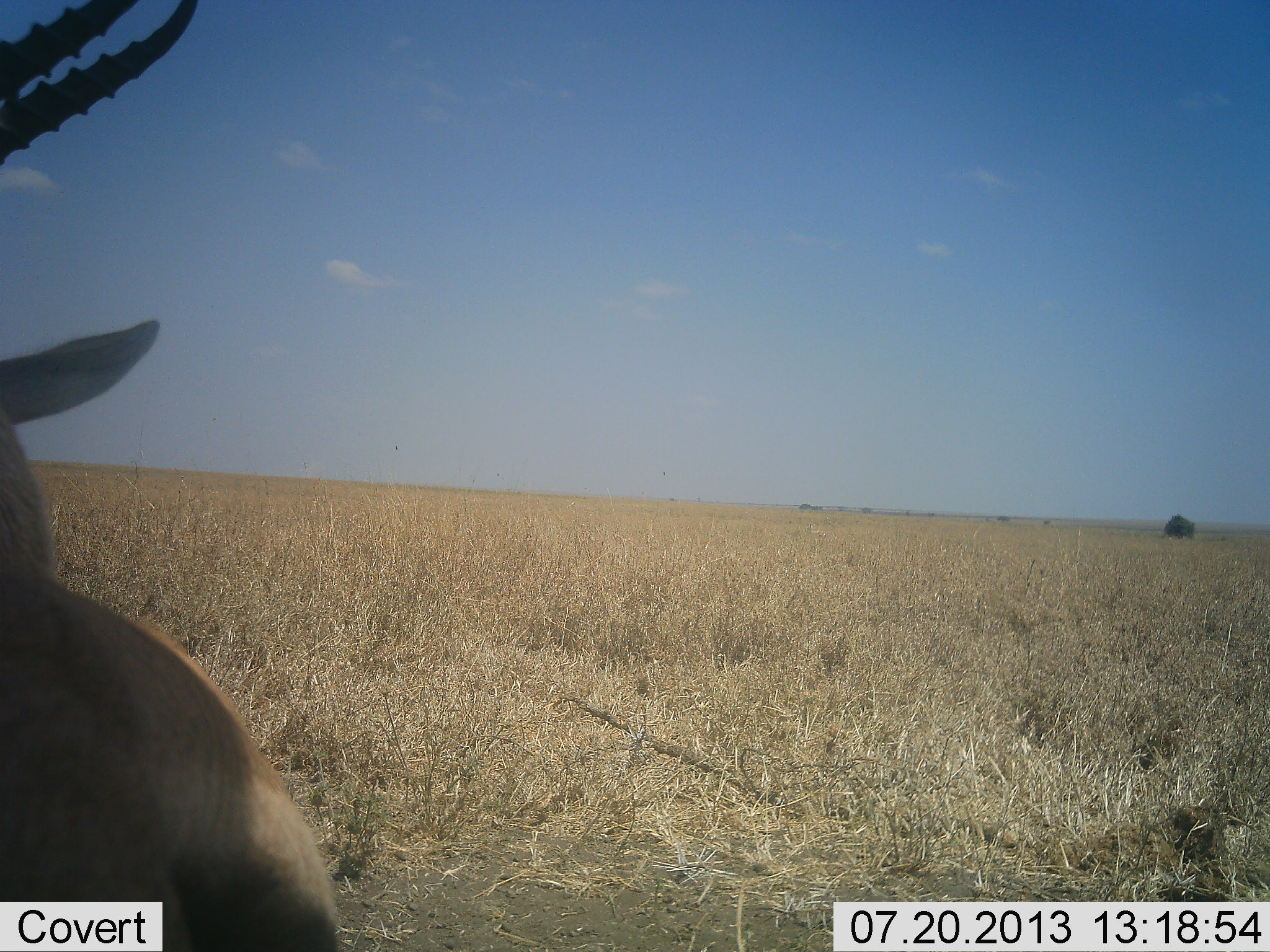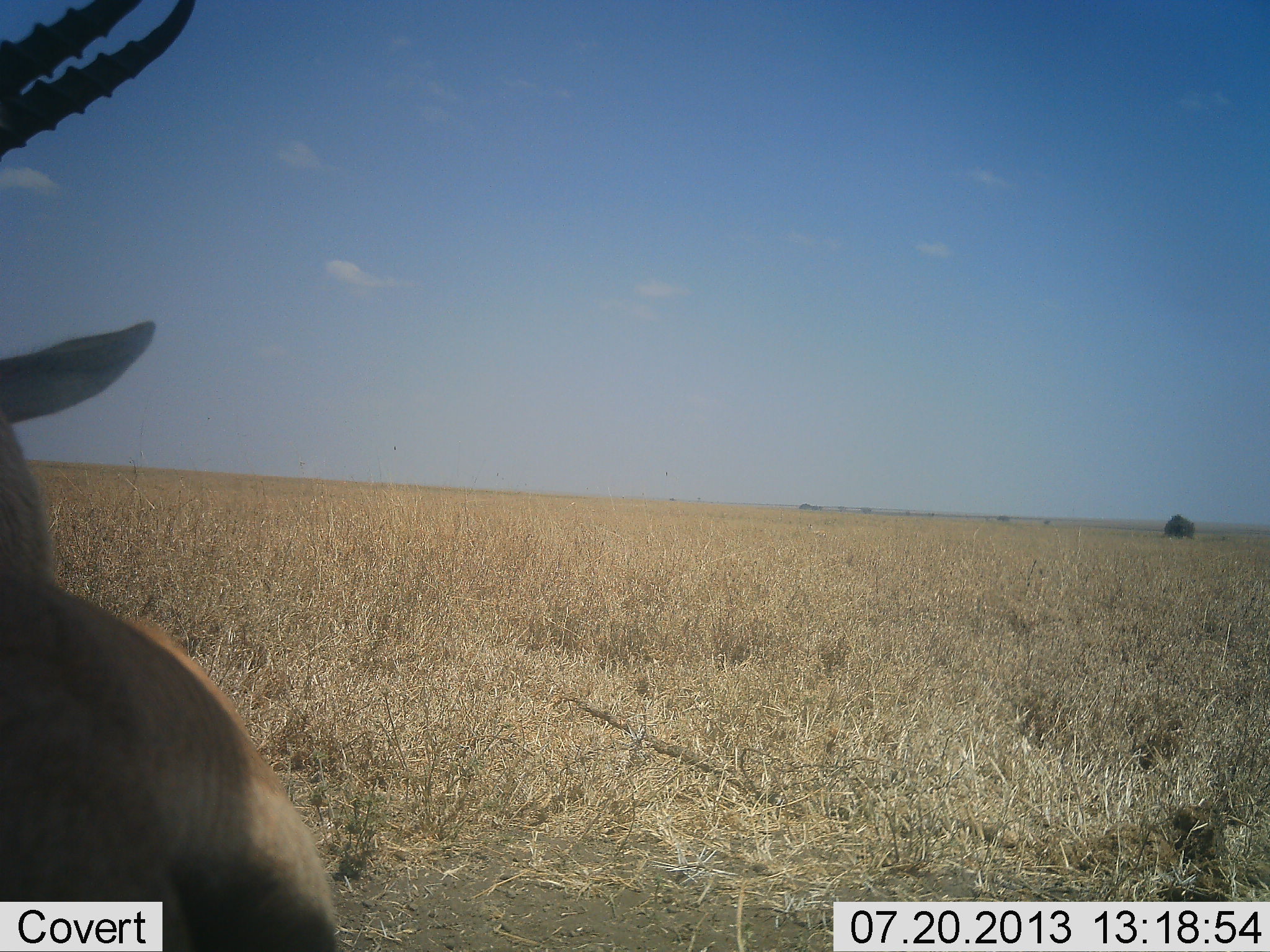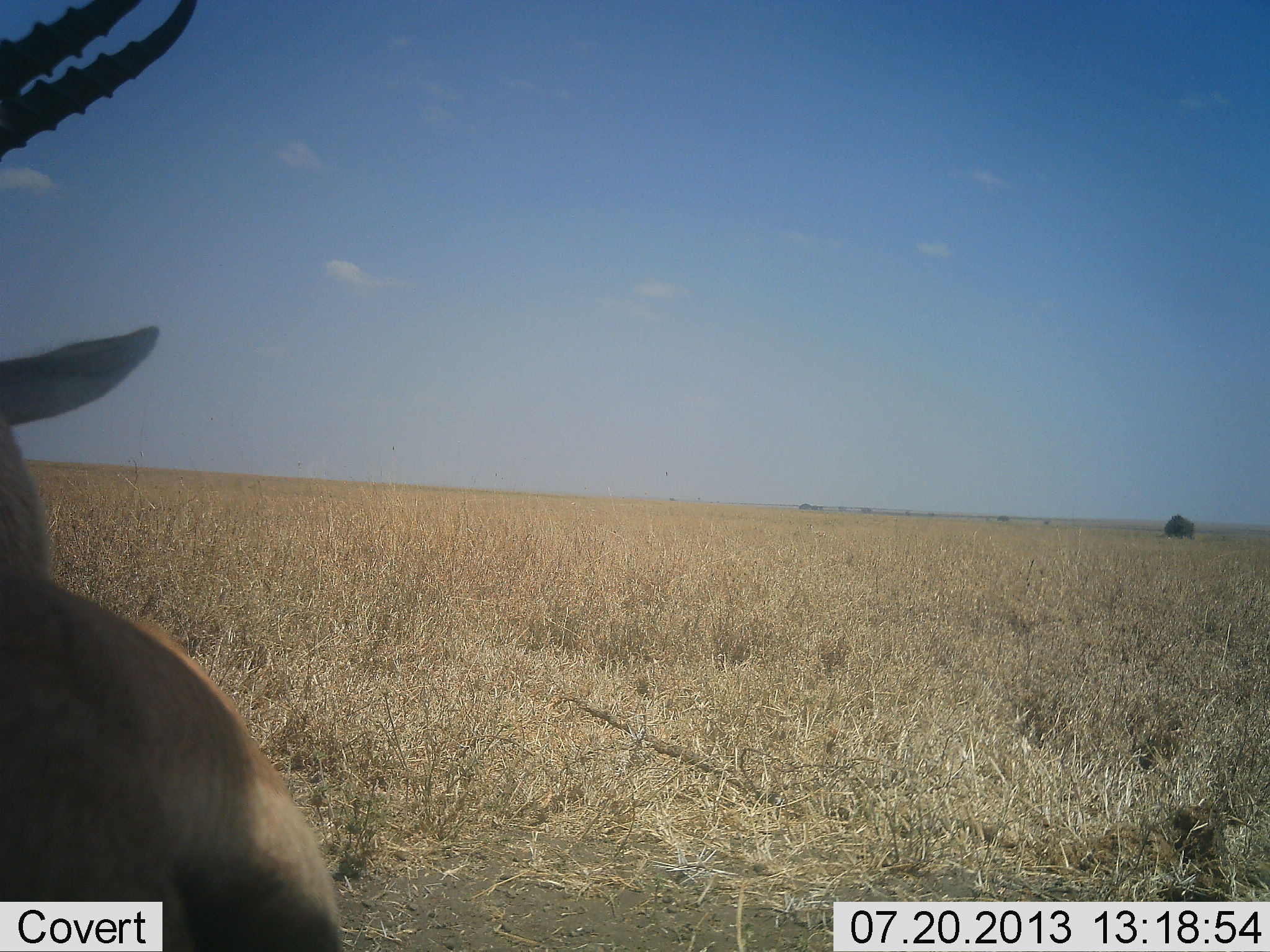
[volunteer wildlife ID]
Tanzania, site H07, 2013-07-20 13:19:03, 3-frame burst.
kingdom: Animalia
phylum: Chordata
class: Mammalia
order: Artiodactyla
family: Bovidae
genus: Eudorcas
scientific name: Eudorcas thomsonii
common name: thomson's gazelle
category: gazellethomsons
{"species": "gazellethomsons (thomson's gazelle) (Eudorcas thomsonii)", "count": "1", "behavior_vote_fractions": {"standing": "73%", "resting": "20%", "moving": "0%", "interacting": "7%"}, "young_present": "0%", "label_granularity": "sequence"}